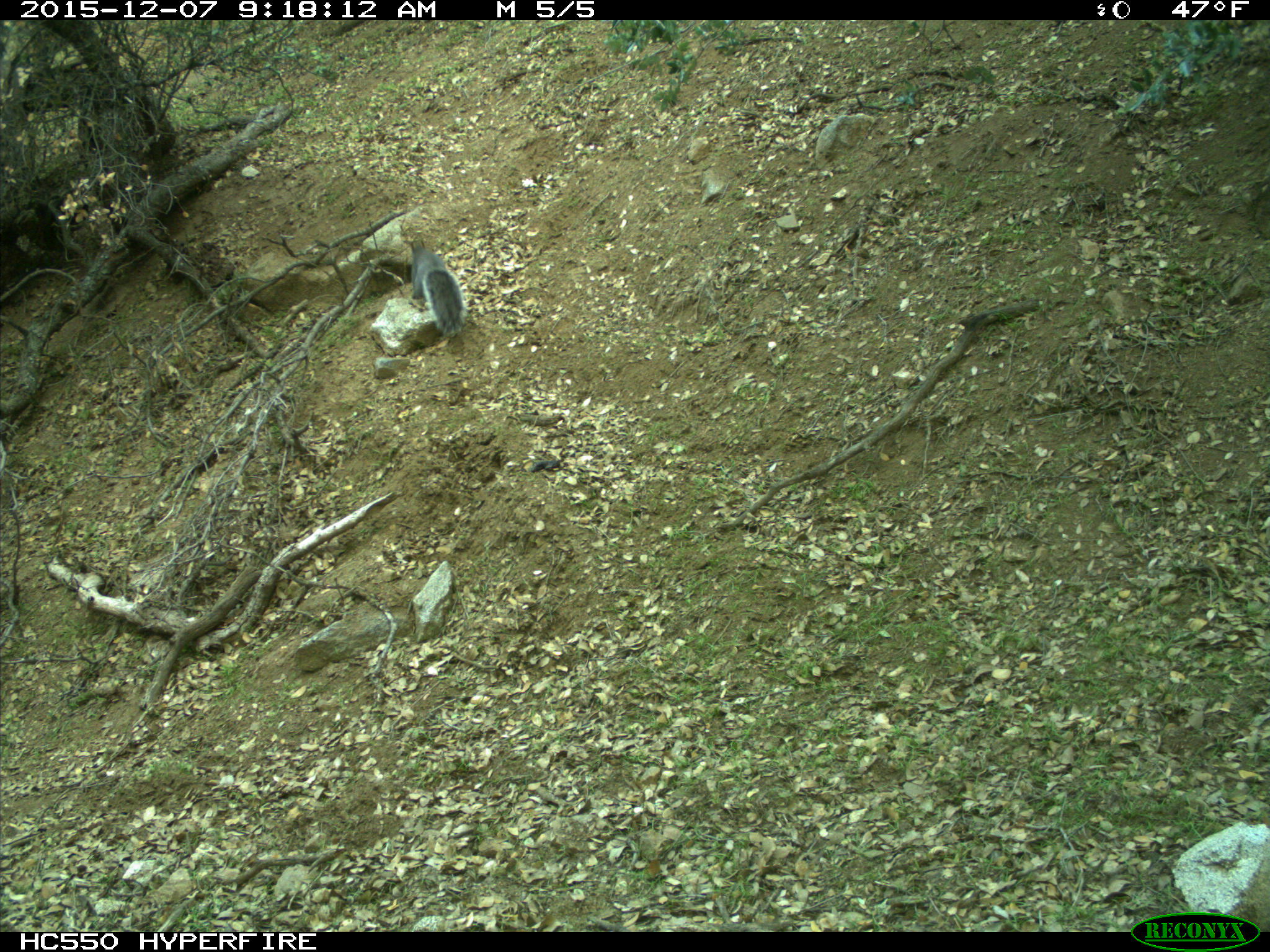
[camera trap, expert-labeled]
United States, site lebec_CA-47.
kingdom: Animalia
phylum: Chordata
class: Mammalia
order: Rodentia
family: Sciuridae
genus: Sciurus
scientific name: Sciurus carolinensis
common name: eastern gray squirrel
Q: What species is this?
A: Sciurus carolinensis (eastern gray squirrel).